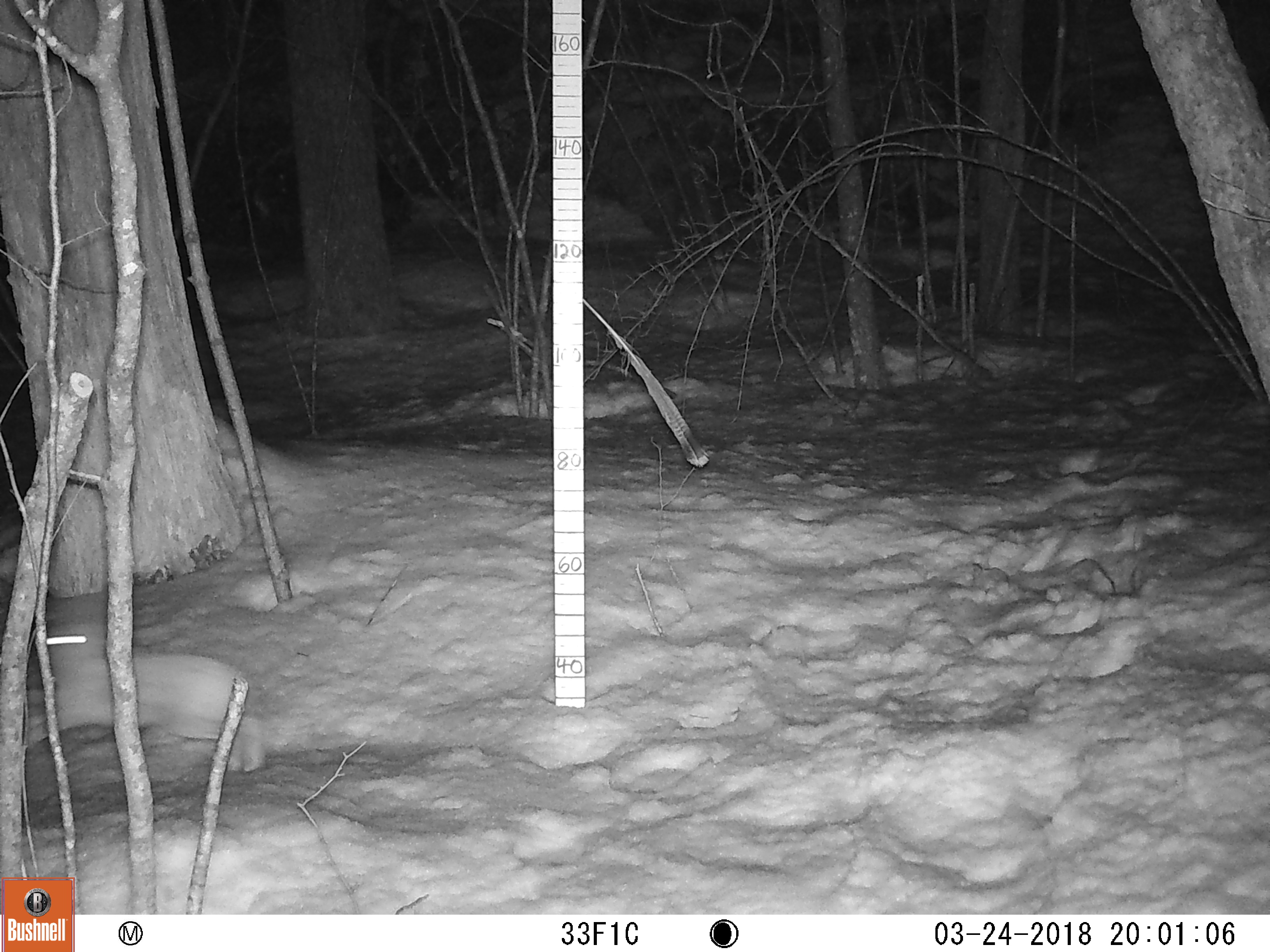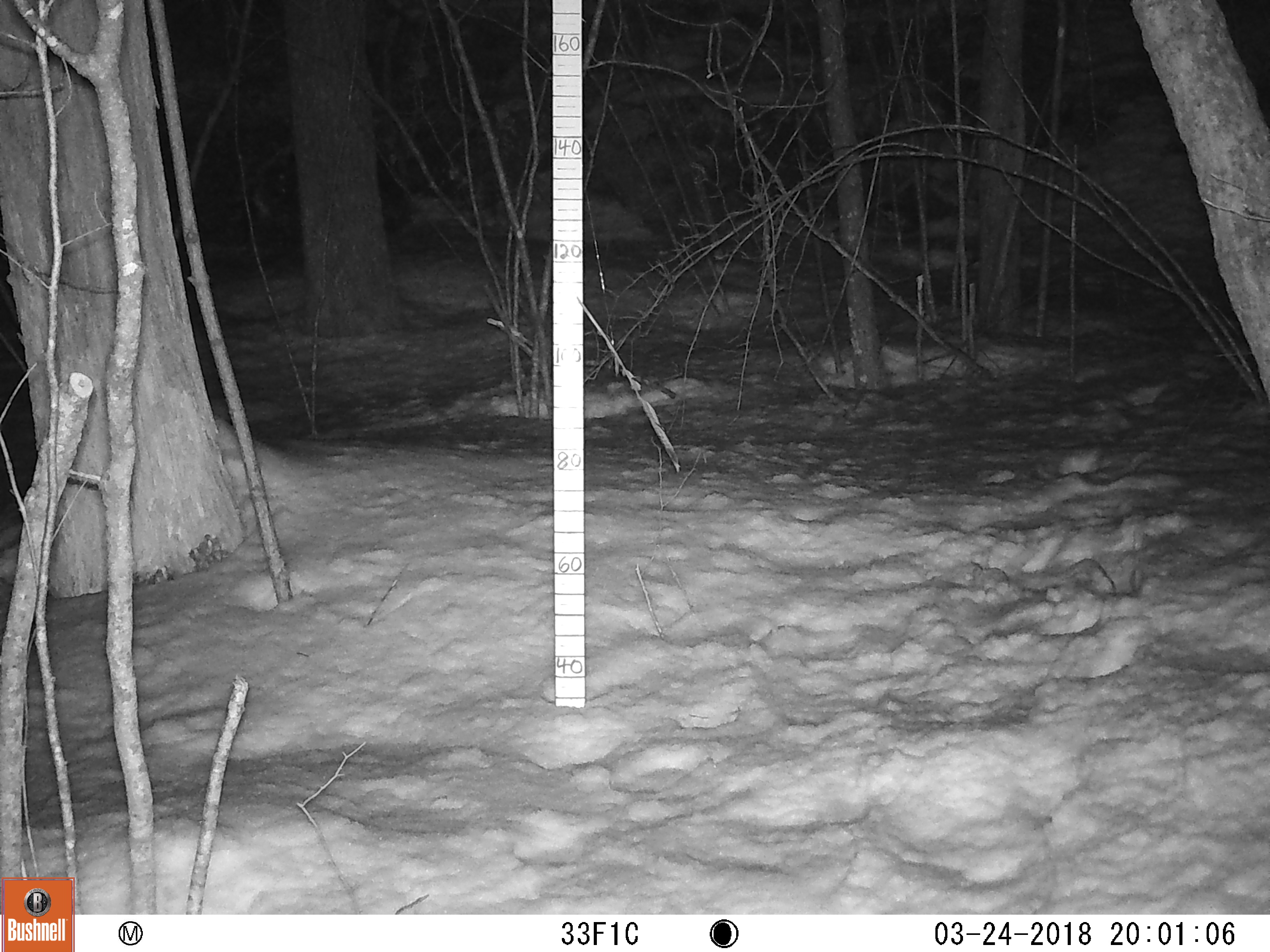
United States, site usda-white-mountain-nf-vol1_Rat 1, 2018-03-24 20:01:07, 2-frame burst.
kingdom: Animalia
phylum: Chordata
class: Mammalia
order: Lagomorpha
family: Leporidae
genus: Lepus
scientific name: Lepus americanus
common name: snowshoe hare